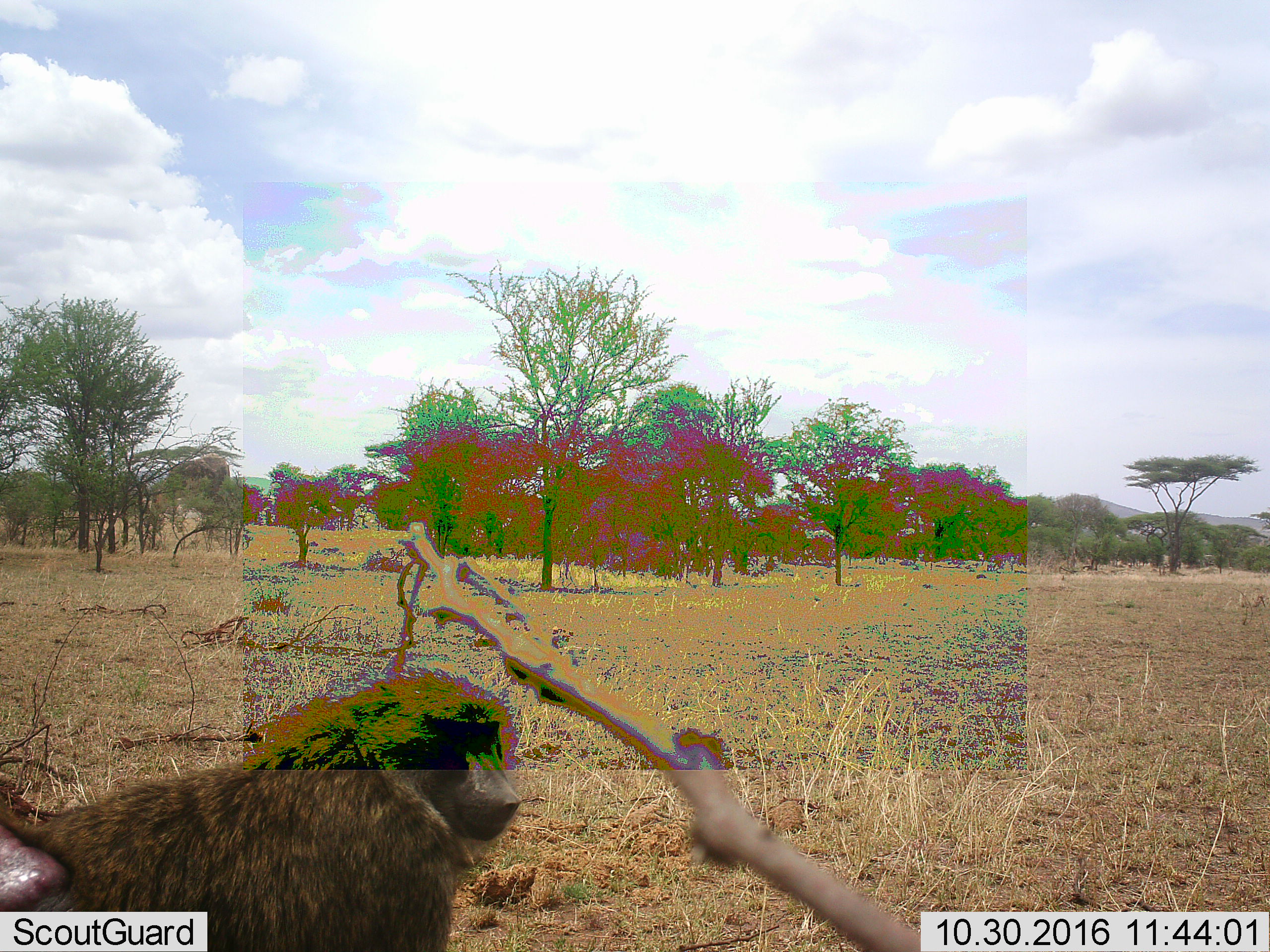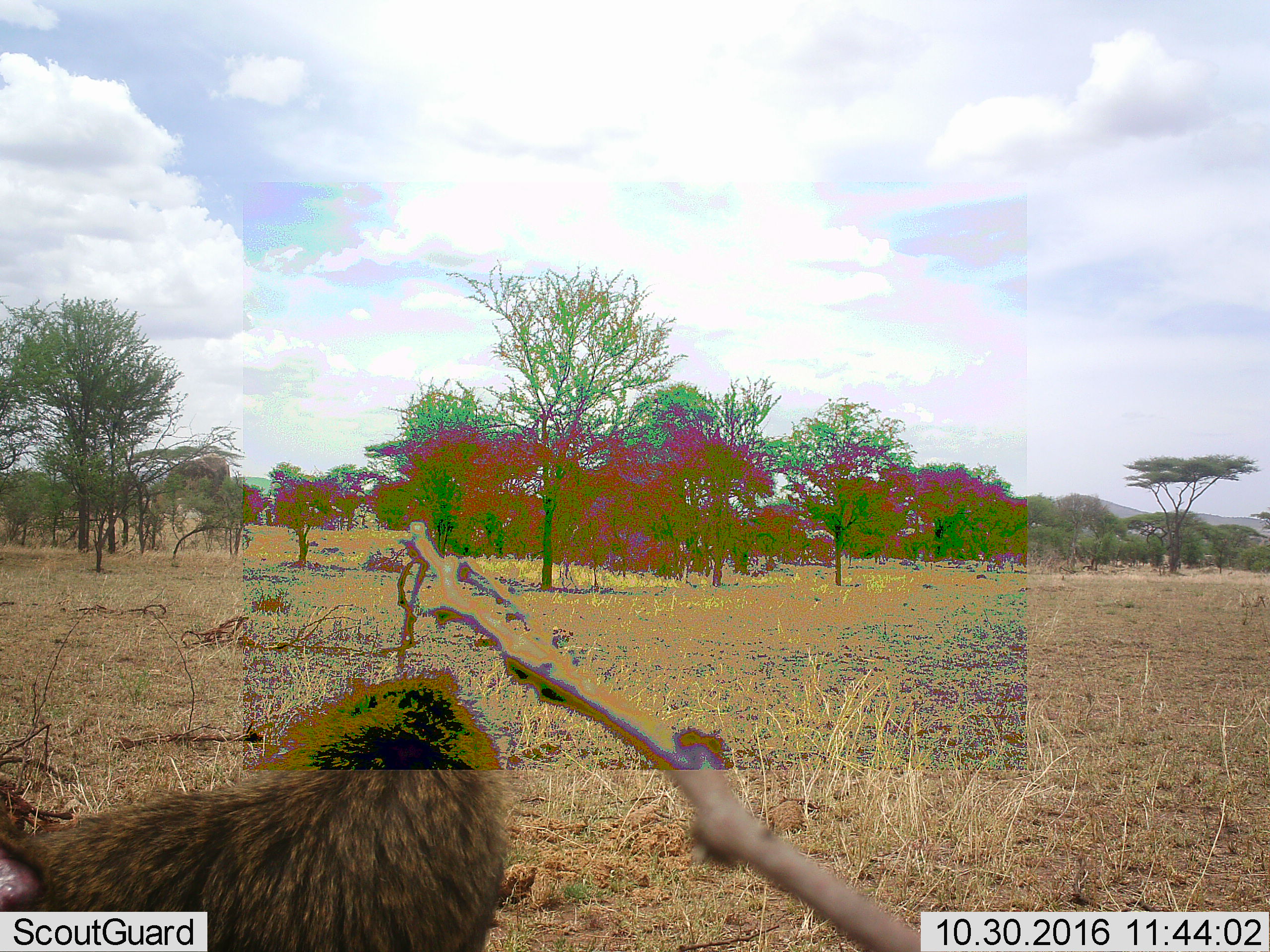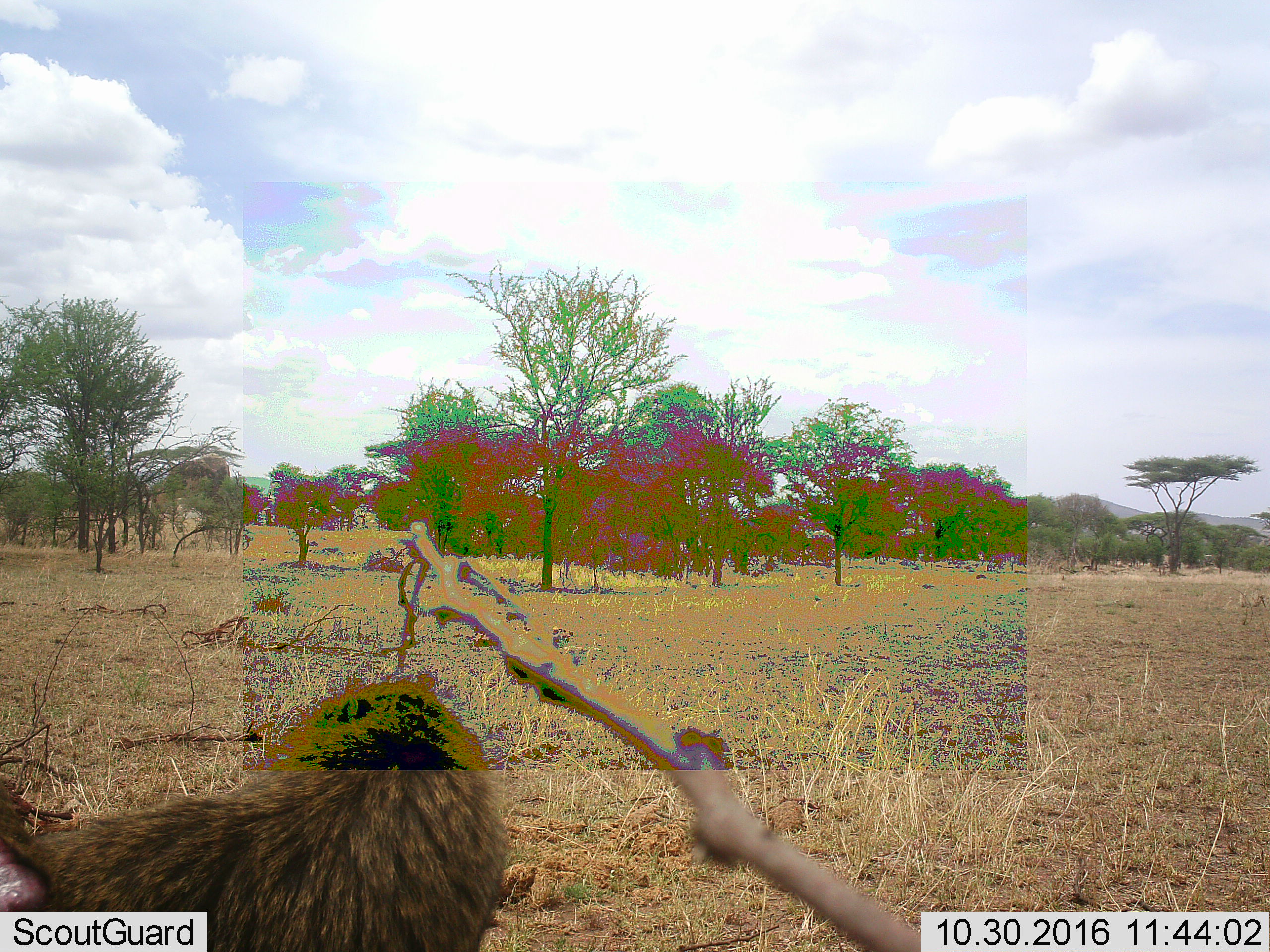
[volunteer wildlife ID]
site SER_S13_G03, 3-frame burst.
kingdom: Animalia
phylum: Chordata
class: Mammalia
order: Primates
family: Cercopithecidae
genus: Papio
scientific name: Papio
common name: baboon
Baboon (Papio), count 1. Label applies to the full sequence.